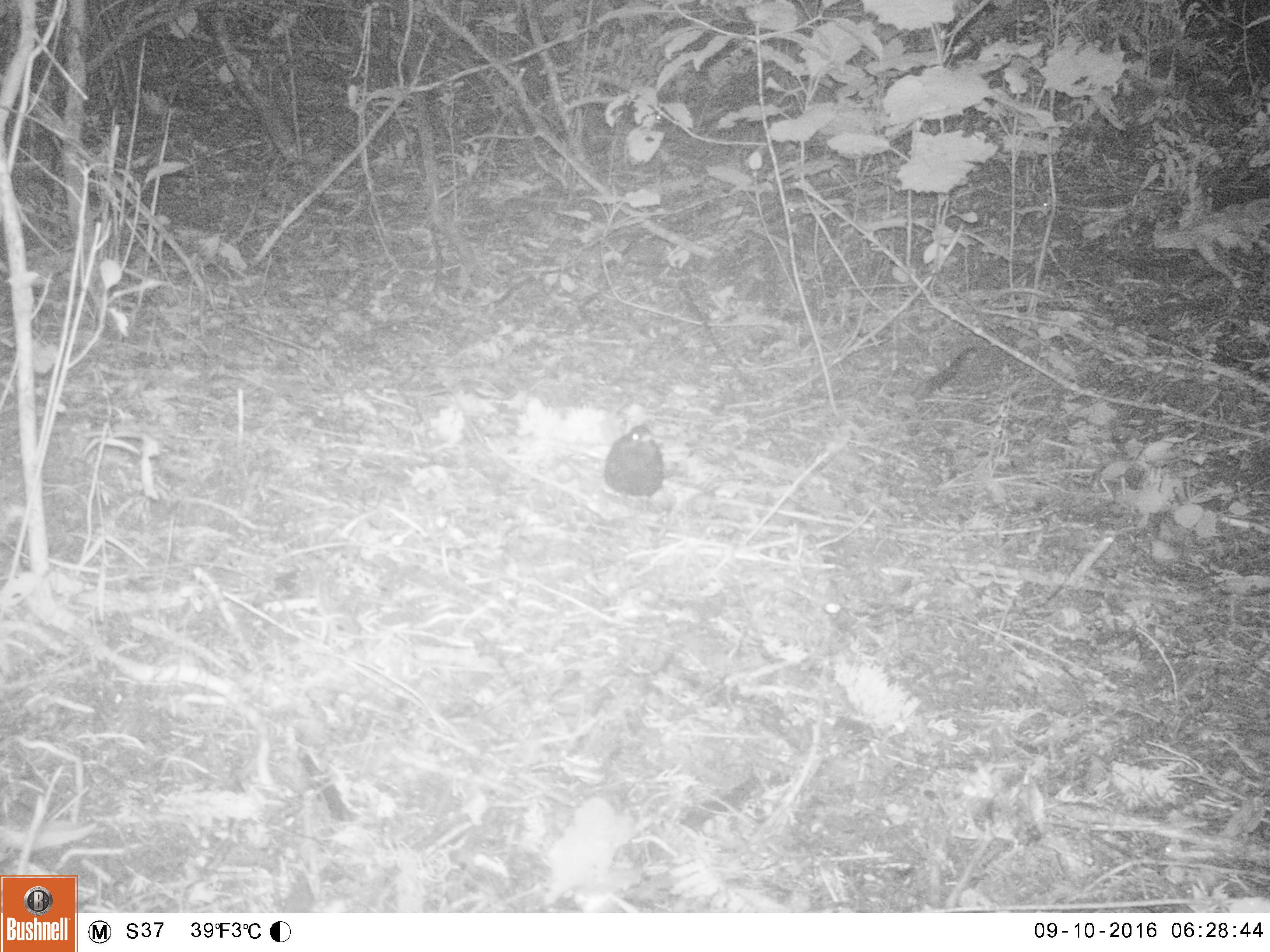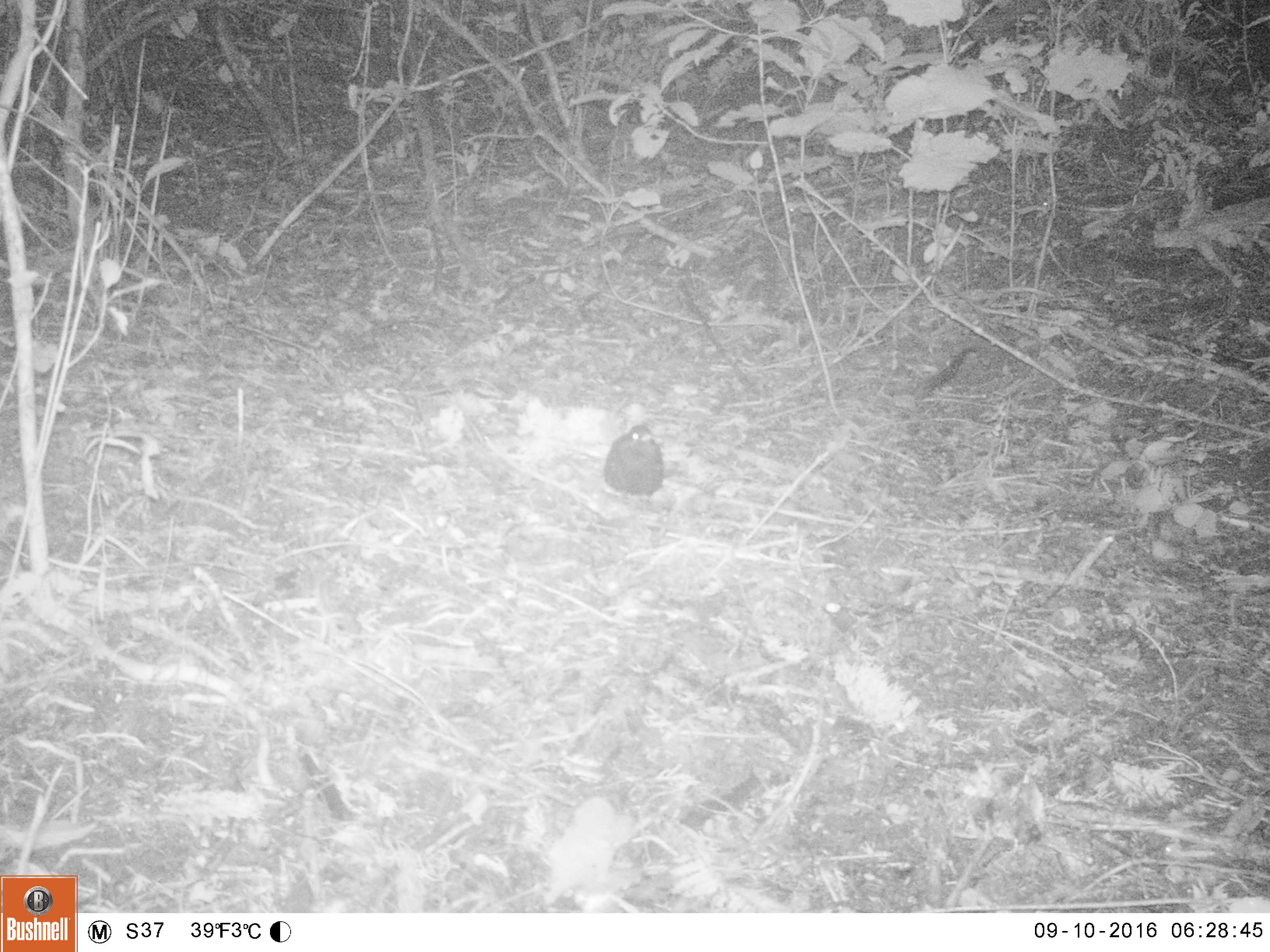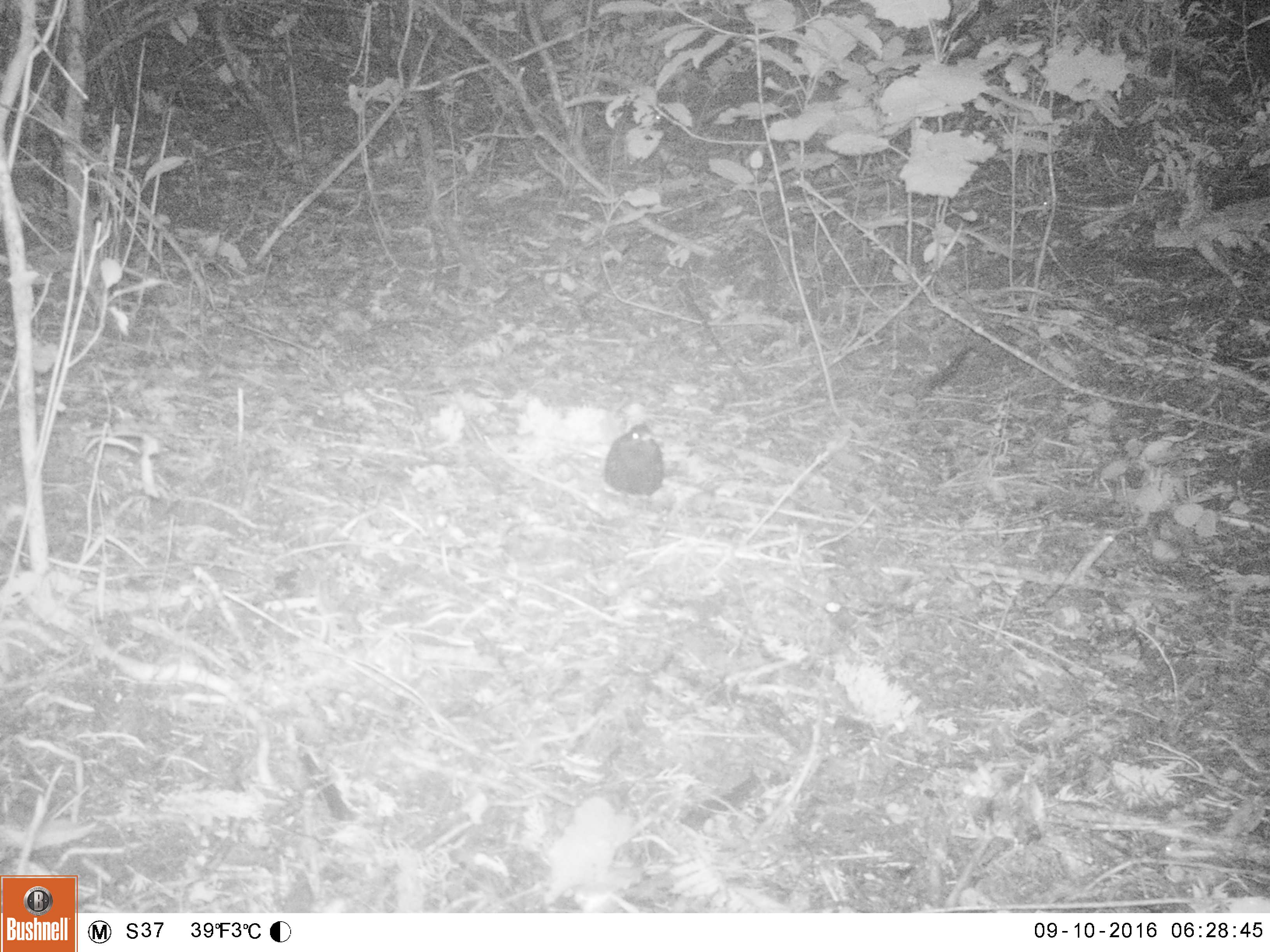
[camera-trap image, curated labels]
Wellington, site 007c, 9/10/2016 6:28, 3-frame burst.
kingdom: Animalia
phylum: Chordata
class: Aves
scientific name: Aves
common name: bird